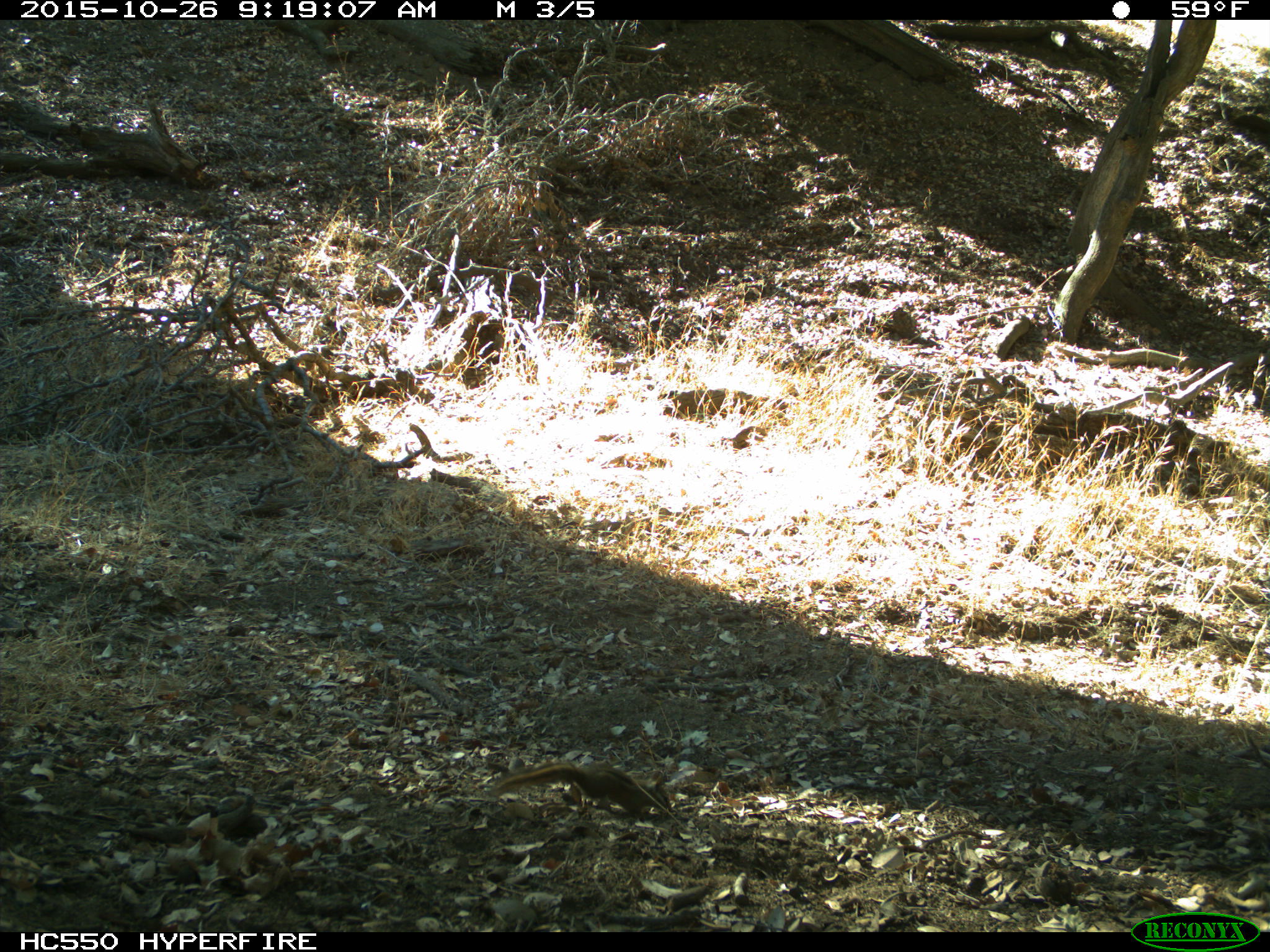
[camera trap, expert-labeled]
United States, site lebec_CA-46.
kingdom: Animalia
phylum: Chordata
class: Mammalia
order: Rodentia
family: Sciuridae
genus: Tamias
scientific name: Tamias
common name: chipmunk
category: unidentified chipmunk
Unidentified chipmunk (chipmunk) (Tamias).